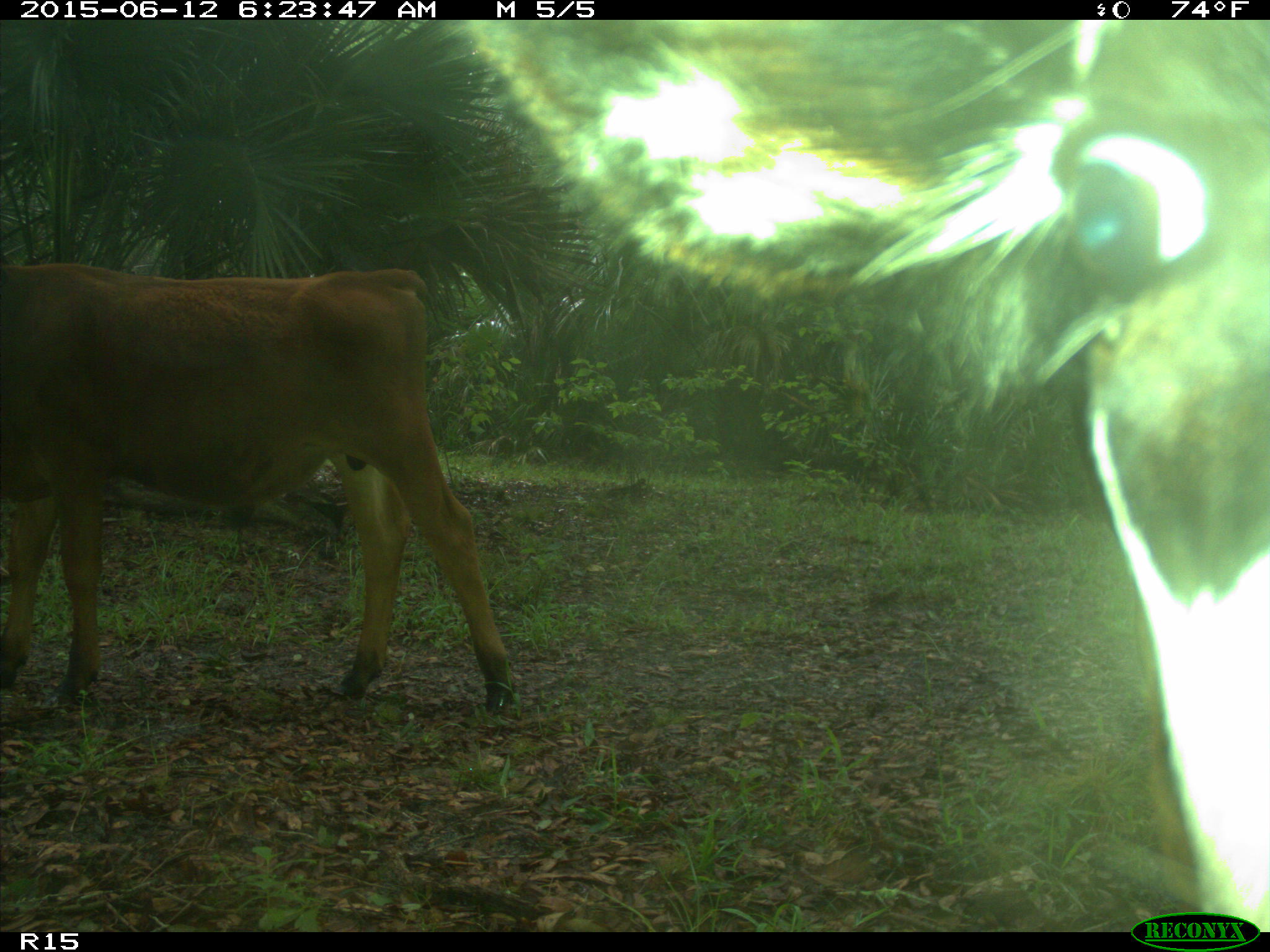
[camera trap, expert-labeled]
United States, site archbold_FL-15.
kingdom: Animalia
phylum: Chordata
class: Mammalia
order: Artiodactyla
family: Bovidae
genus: Bos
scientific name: Bos taurus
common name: domestic cow